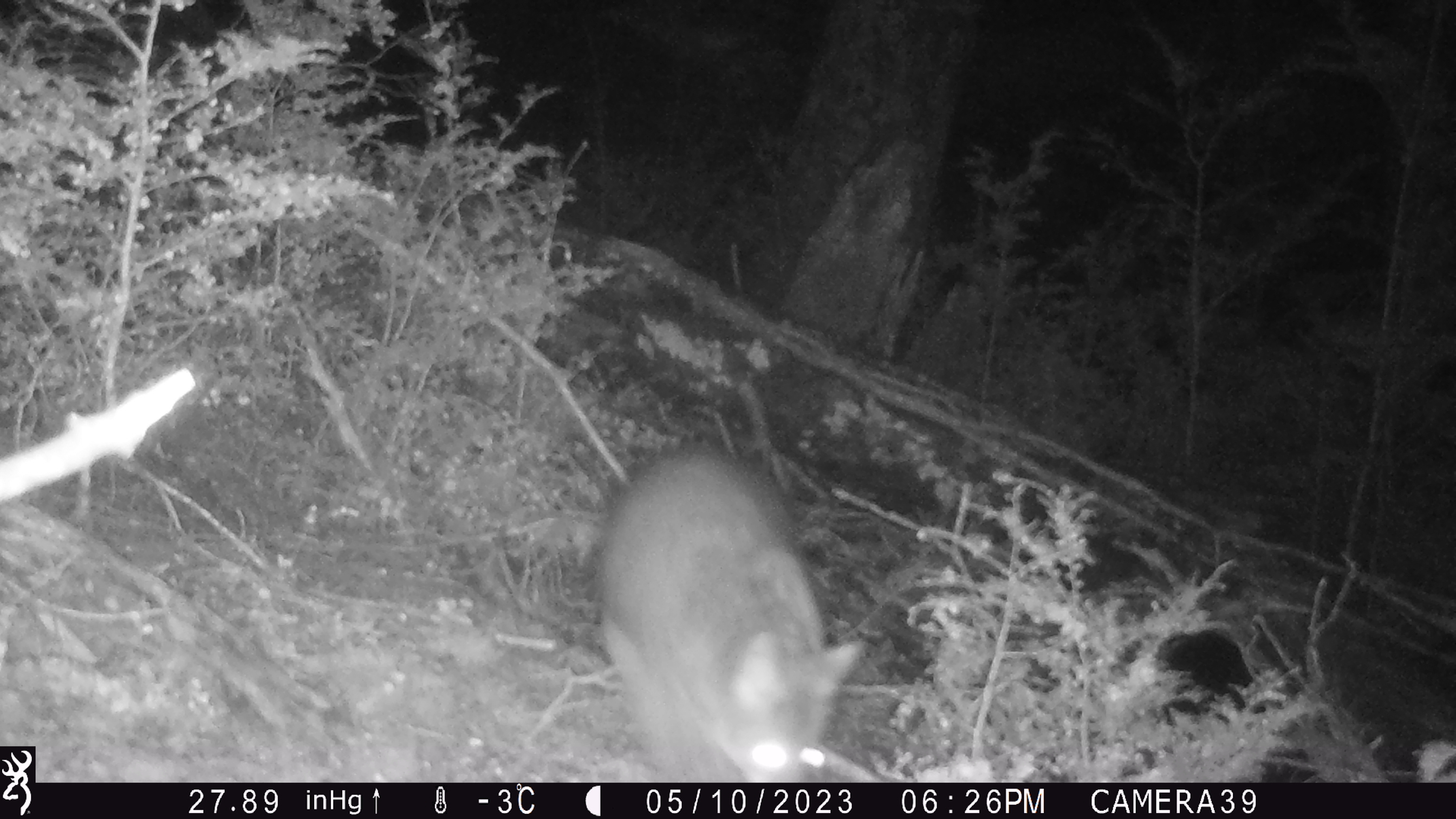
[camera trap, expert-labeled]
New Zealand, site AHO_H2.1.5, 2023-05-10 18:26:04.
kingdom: Animalia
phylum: Chordata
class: Mammalia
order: Carnivora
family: Mustelidae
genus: Mustela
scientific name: Mustela erminea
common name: stoat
Stoat (Mustela erminea).